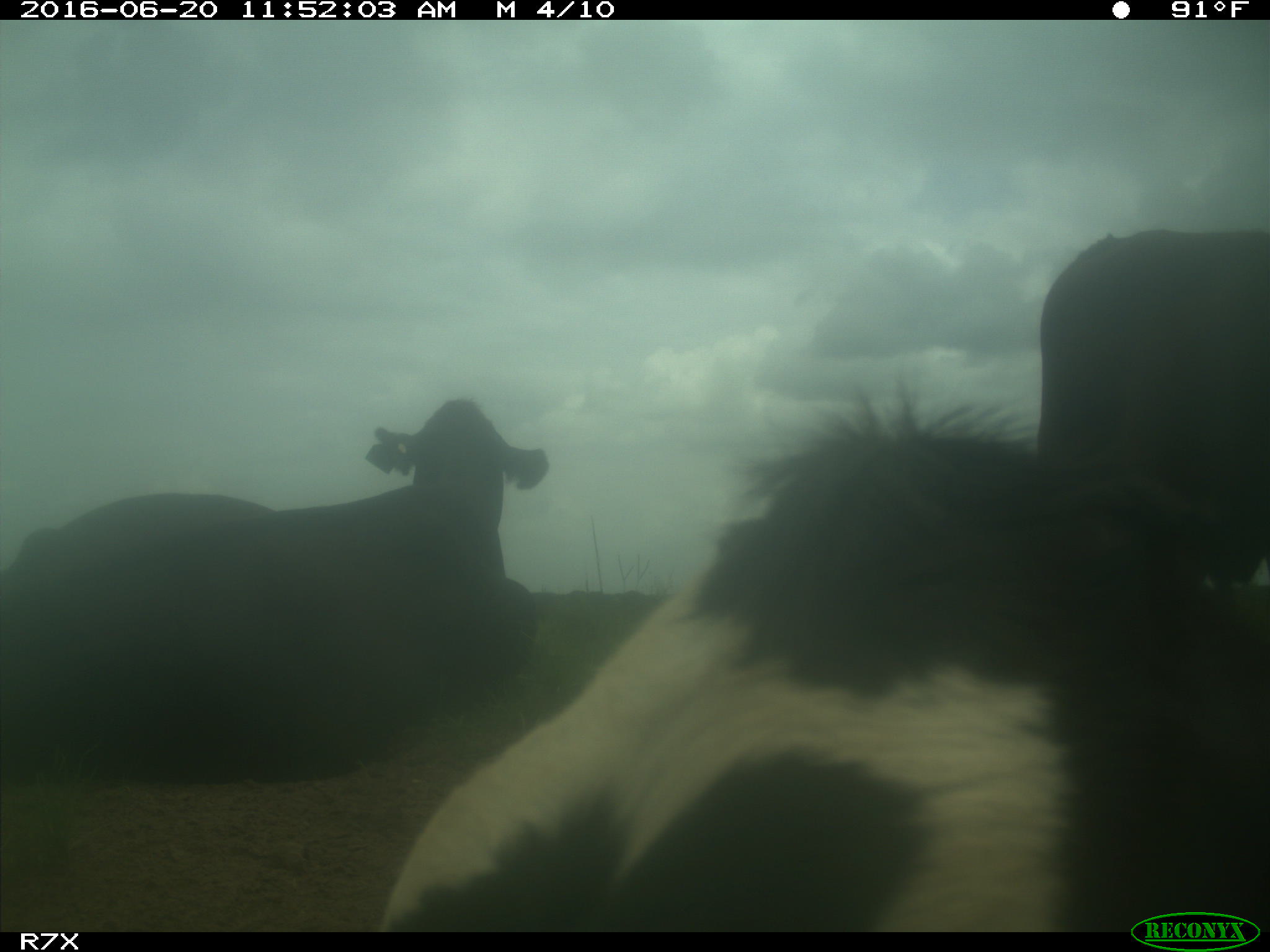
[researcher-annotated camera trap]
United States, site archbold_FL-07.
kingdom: Animalia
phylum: Chordata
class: Mammalia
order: Artiodactyla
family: Bovidae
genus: Bos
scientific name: Bos taurus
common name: domestic cow